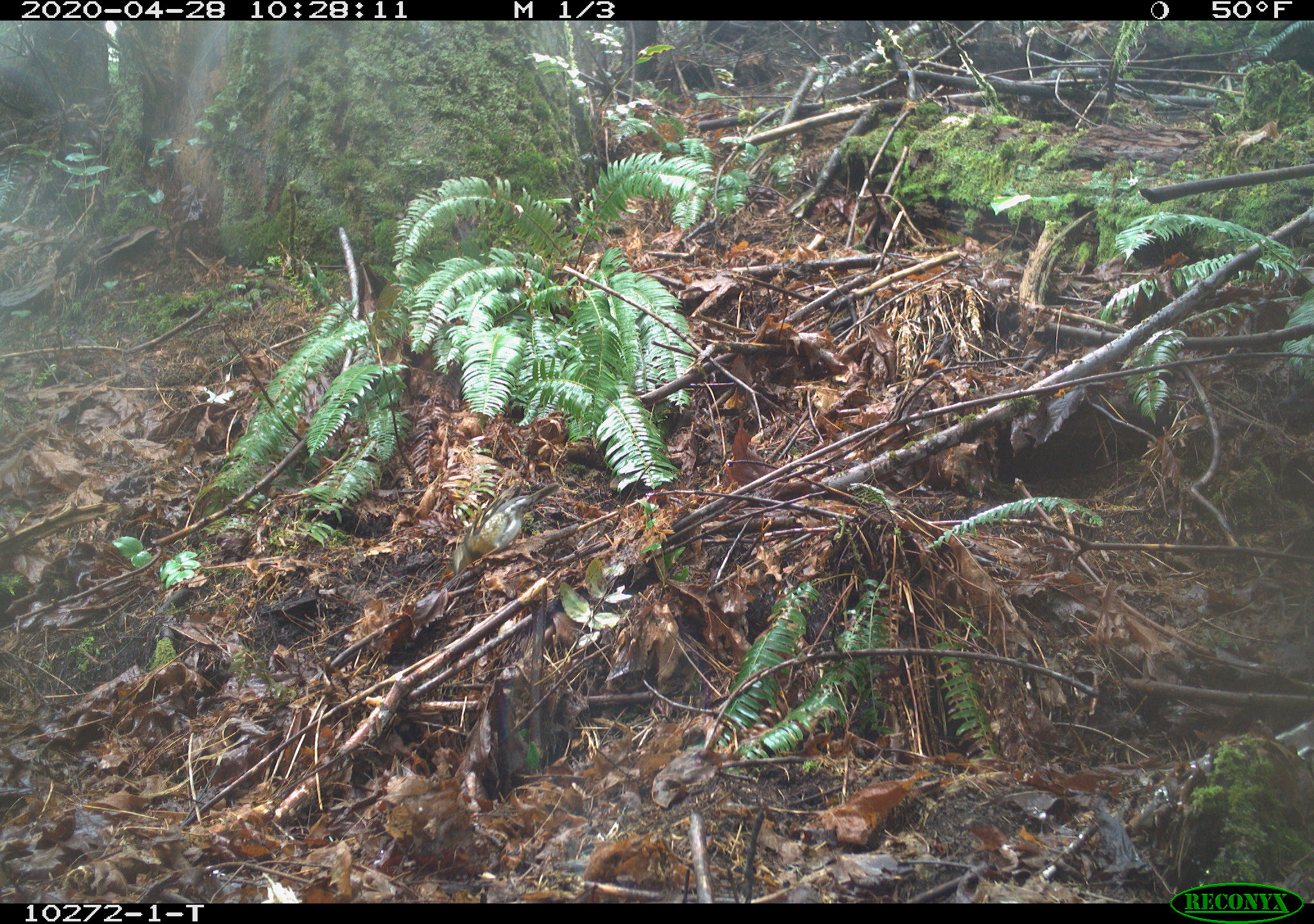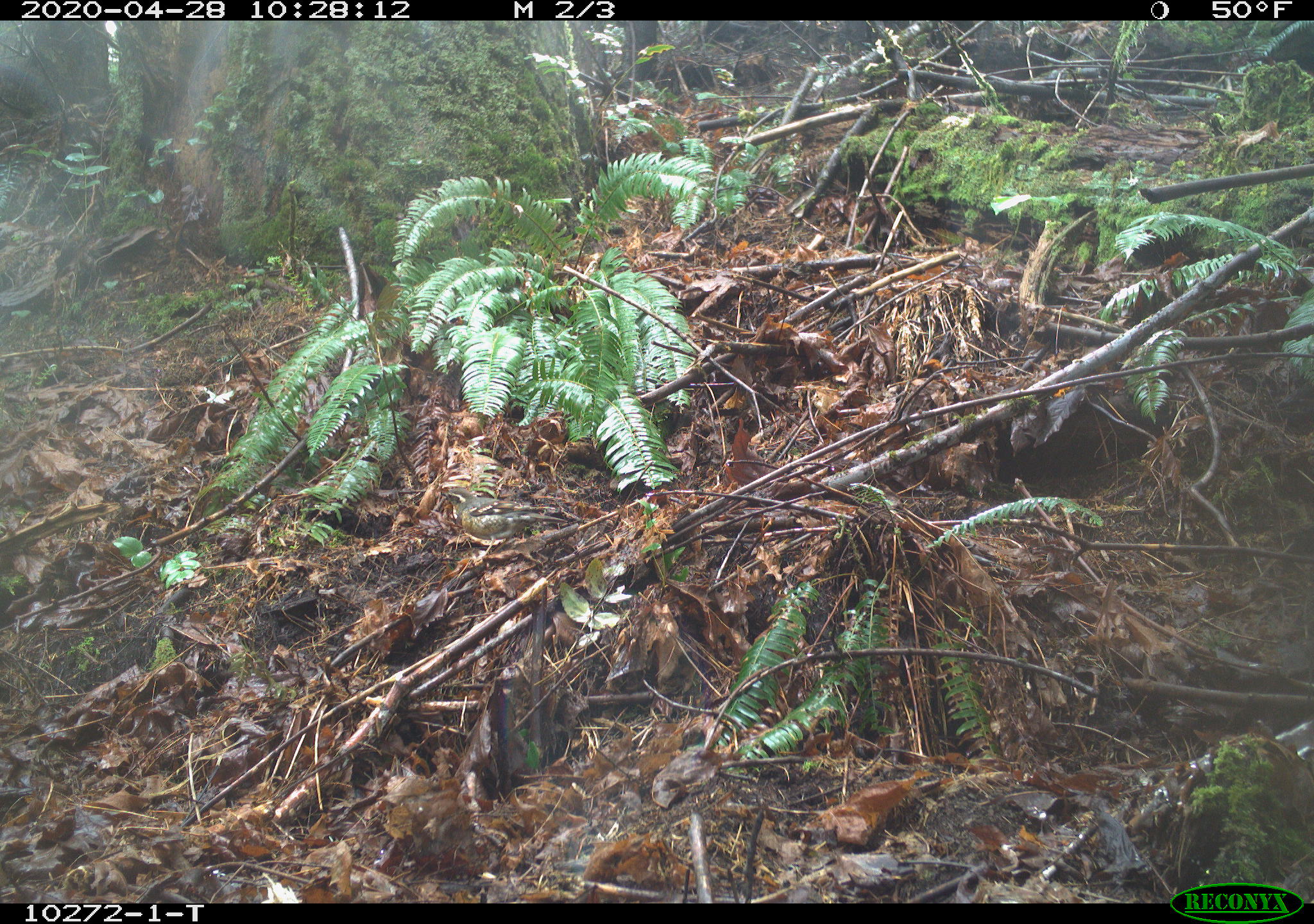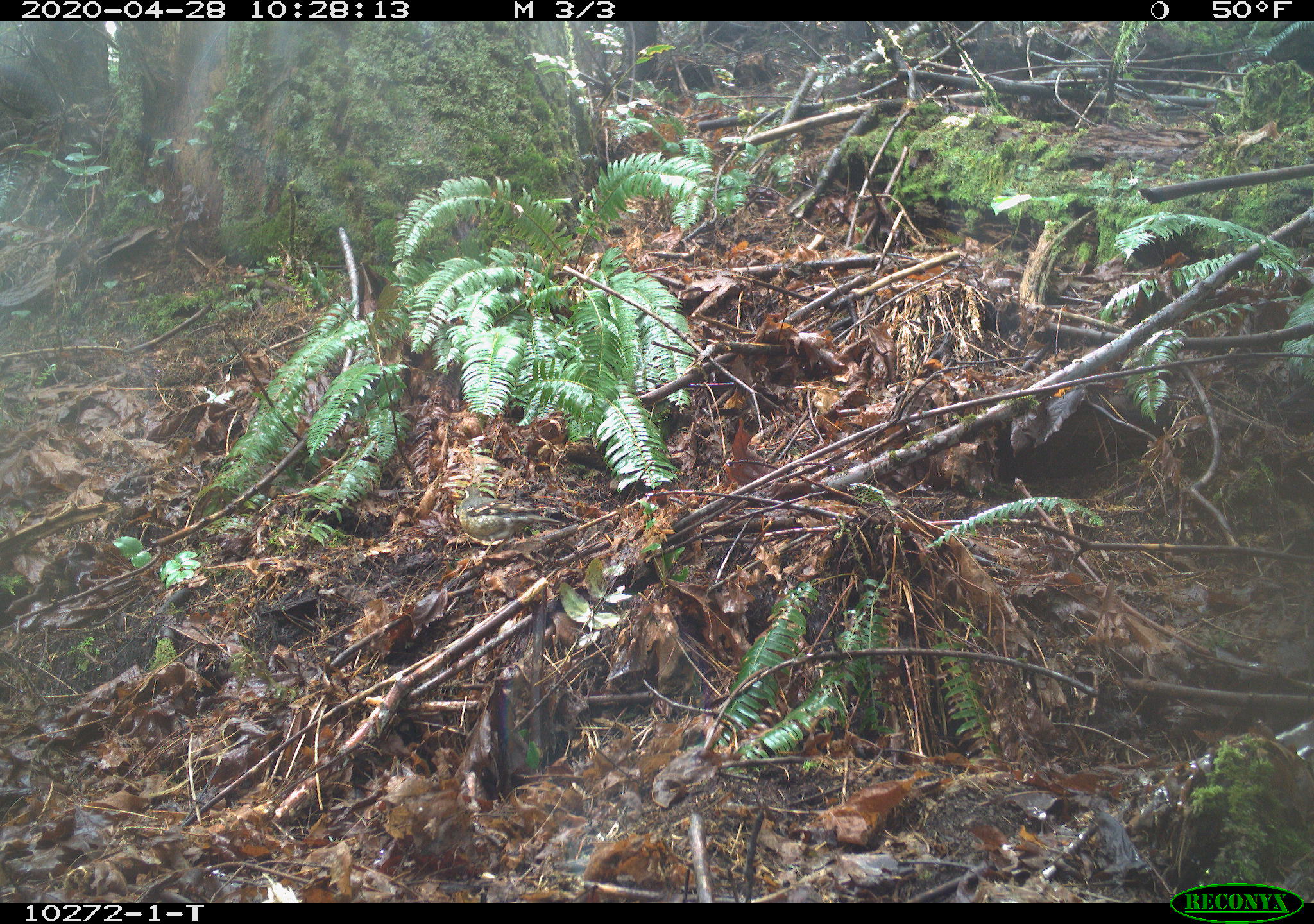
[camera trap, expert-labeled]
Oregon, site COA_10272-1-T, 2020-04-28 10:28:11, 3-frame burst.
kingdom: Animalia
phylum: Chordata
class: Aves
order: Passeriformes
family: Turdidae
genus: Ixoreus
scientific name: Ixoreus naevius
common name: varied thrush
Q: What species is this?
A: Varied thrush (Ixoreus naevius).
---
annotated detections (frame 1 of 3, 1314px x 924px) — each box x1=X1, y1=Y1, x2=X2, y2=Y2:
varied thrush: x1=448, y1=483, x2=554, y2=577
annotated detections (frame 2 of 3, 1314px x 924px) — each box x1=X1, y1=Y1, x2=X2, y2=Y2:
varied thrush: x1=437, y1=486, x2=565, y2=548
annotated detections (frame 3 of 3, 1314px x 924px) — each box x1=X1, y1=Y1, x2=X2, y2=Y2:
varied thrush: x1=453, y1=483, x2=559, y2=545